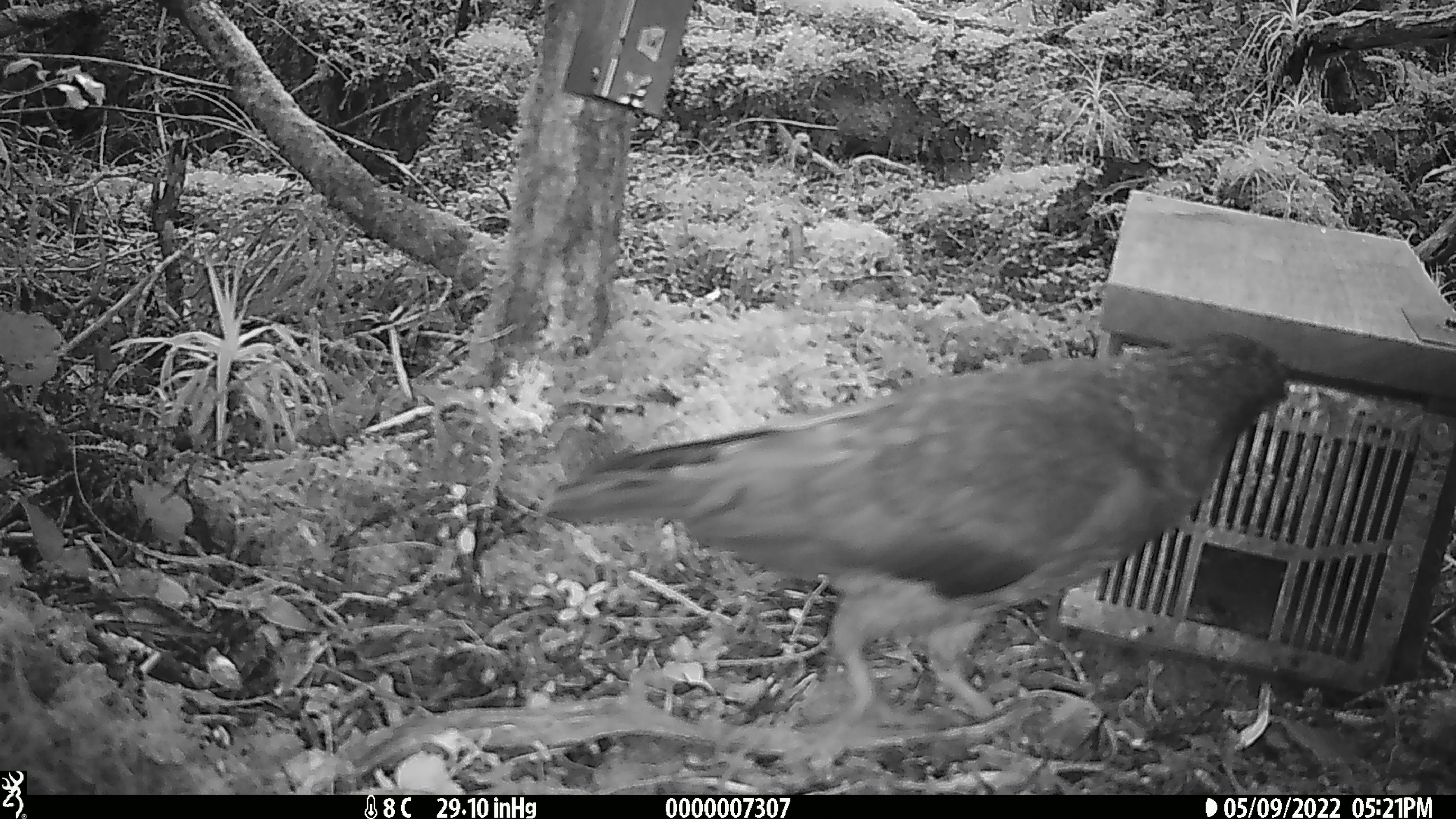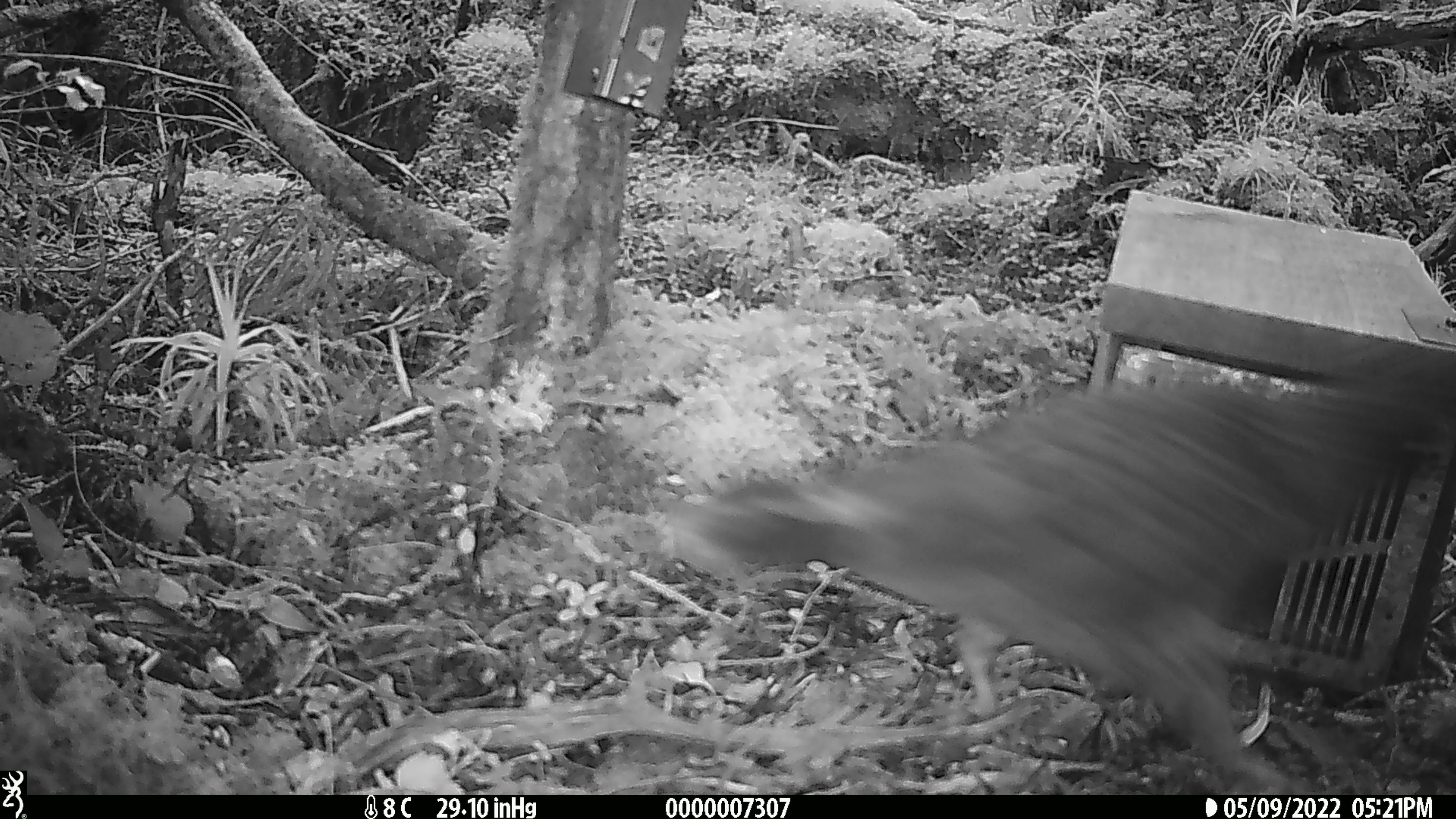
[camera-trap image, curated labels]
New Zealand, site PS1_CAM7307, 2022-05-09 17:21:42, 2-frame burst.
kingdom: Animalia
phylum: Chordata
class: Aves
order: Psittaciformes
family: Strigopidae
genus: Nestor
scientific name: Nestor notabilis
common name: kea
Kea (Nestor notabilis).